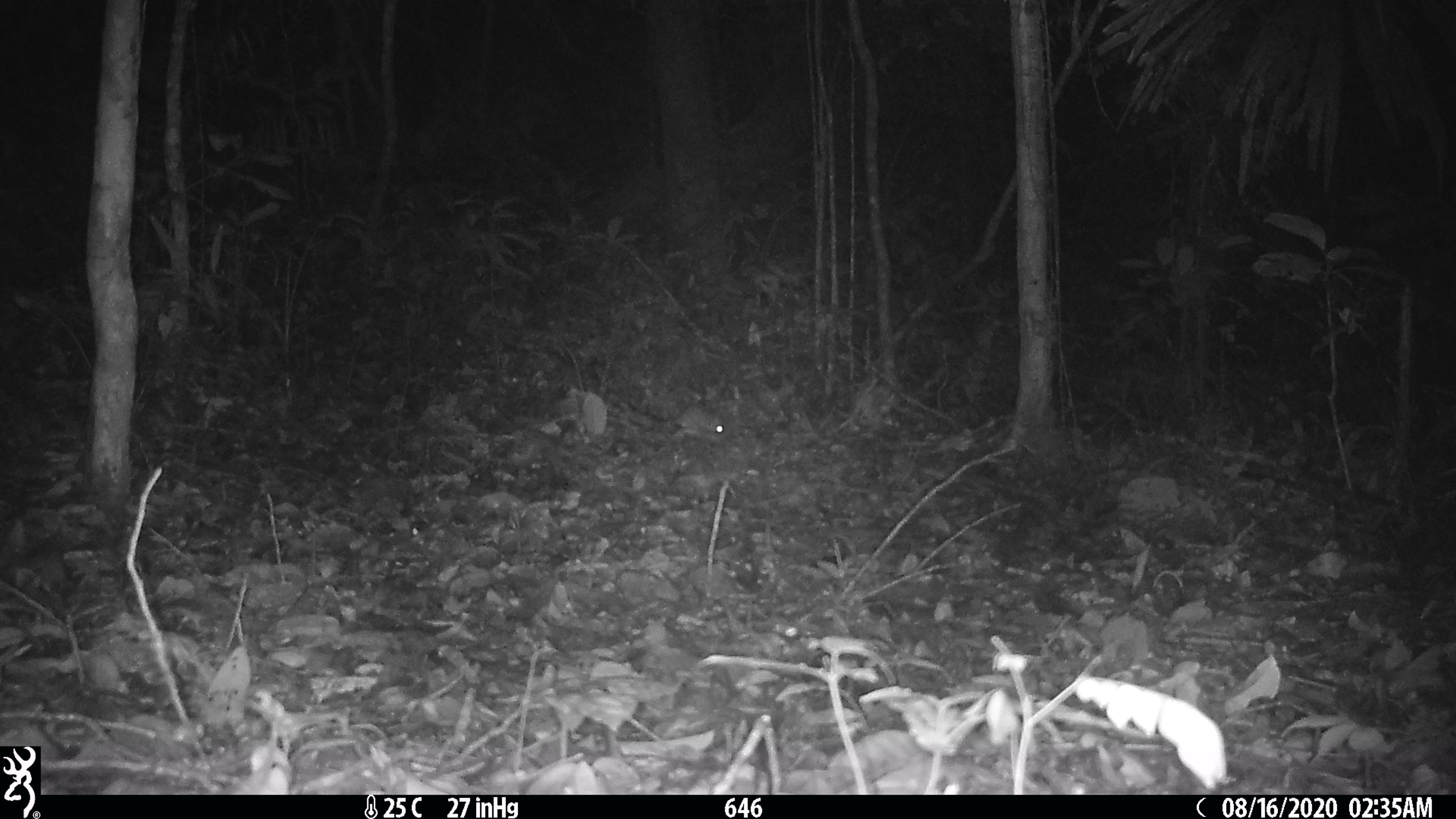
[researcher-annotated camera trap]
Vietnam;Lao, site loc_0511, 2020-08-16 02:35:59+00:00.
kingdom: Animalia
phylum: Chordata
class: Mammalia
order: Rodentia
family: Muridae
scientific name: Muridae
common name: old-world mice and rats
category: unidentified murid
Unidentified murid (old-world mice and rats) (Muridae). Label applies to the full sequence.